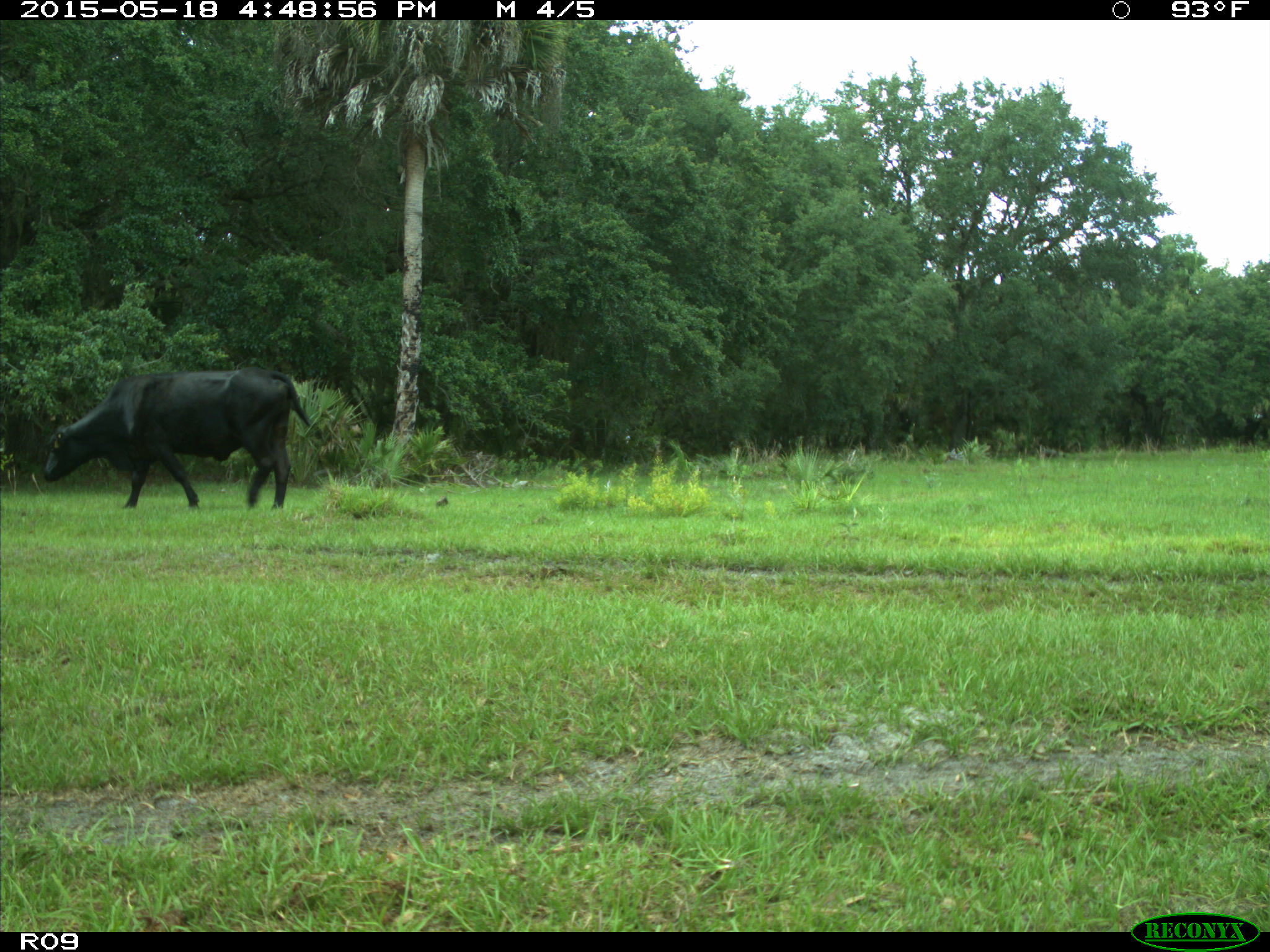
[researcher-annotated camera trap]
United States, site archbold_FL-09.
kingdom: Animalia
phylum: Chordata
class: Mammalia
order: Artiodactyla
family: Bovidae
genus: Bos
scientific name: Bos taurus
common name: domestic cow